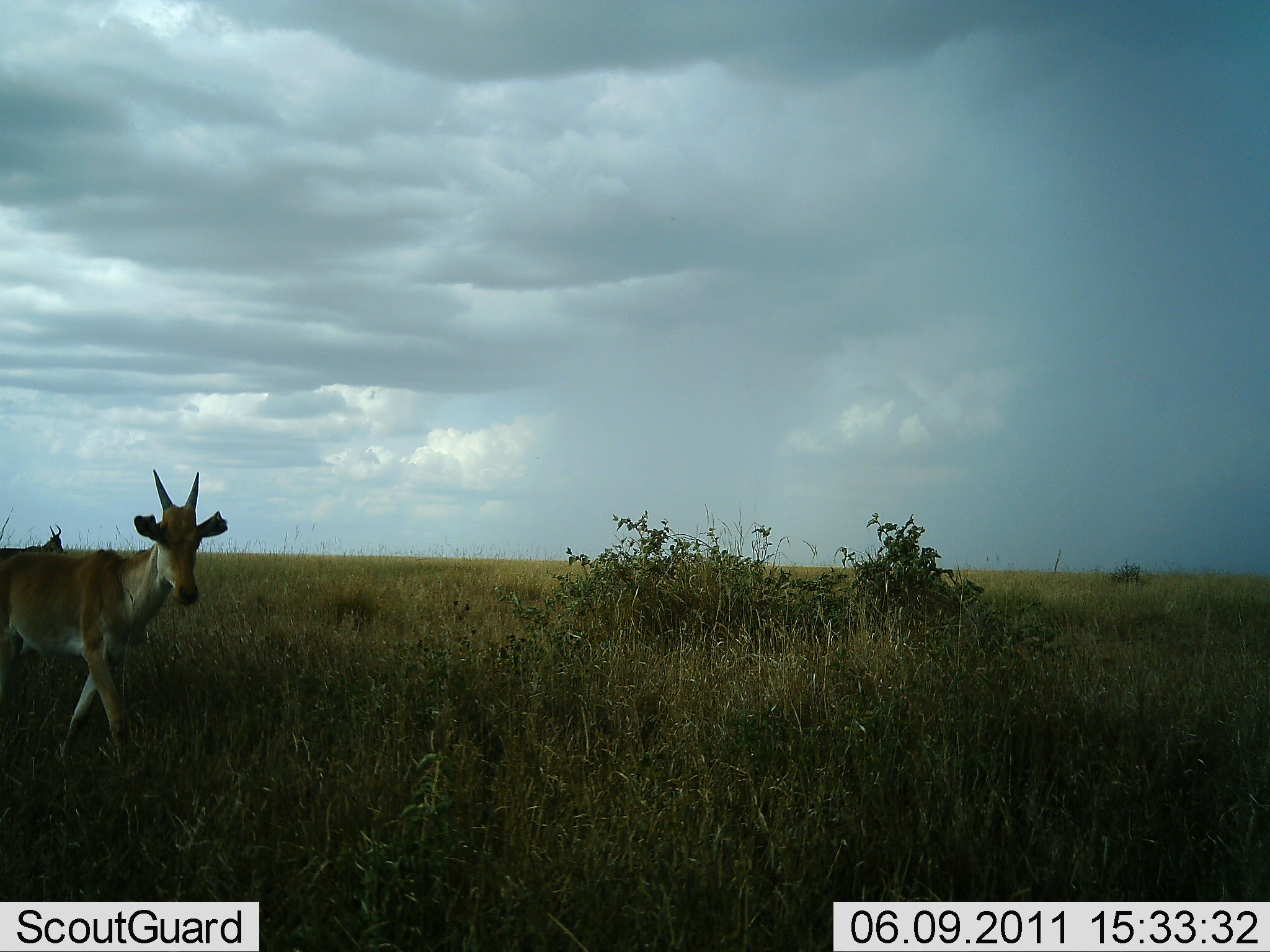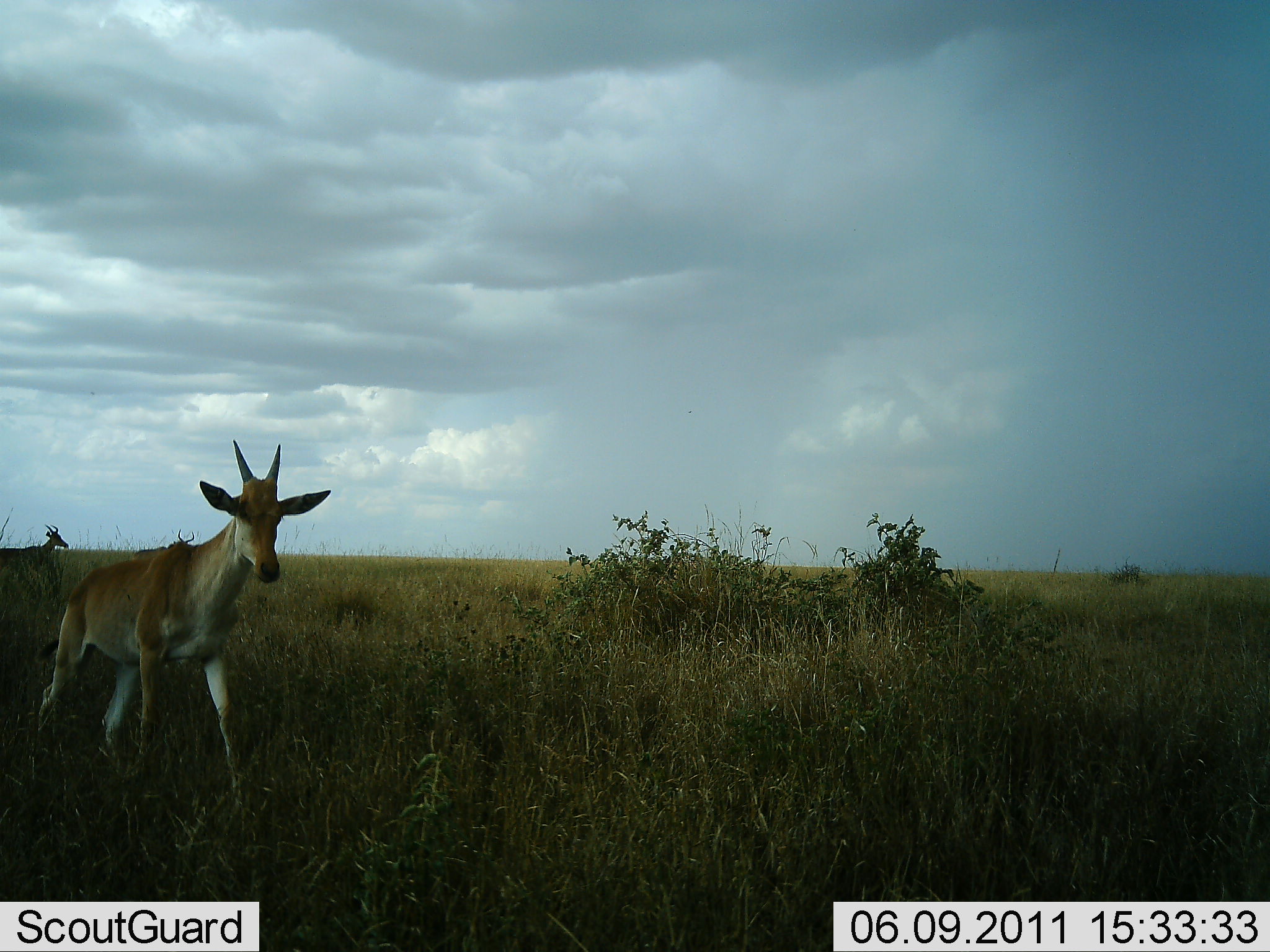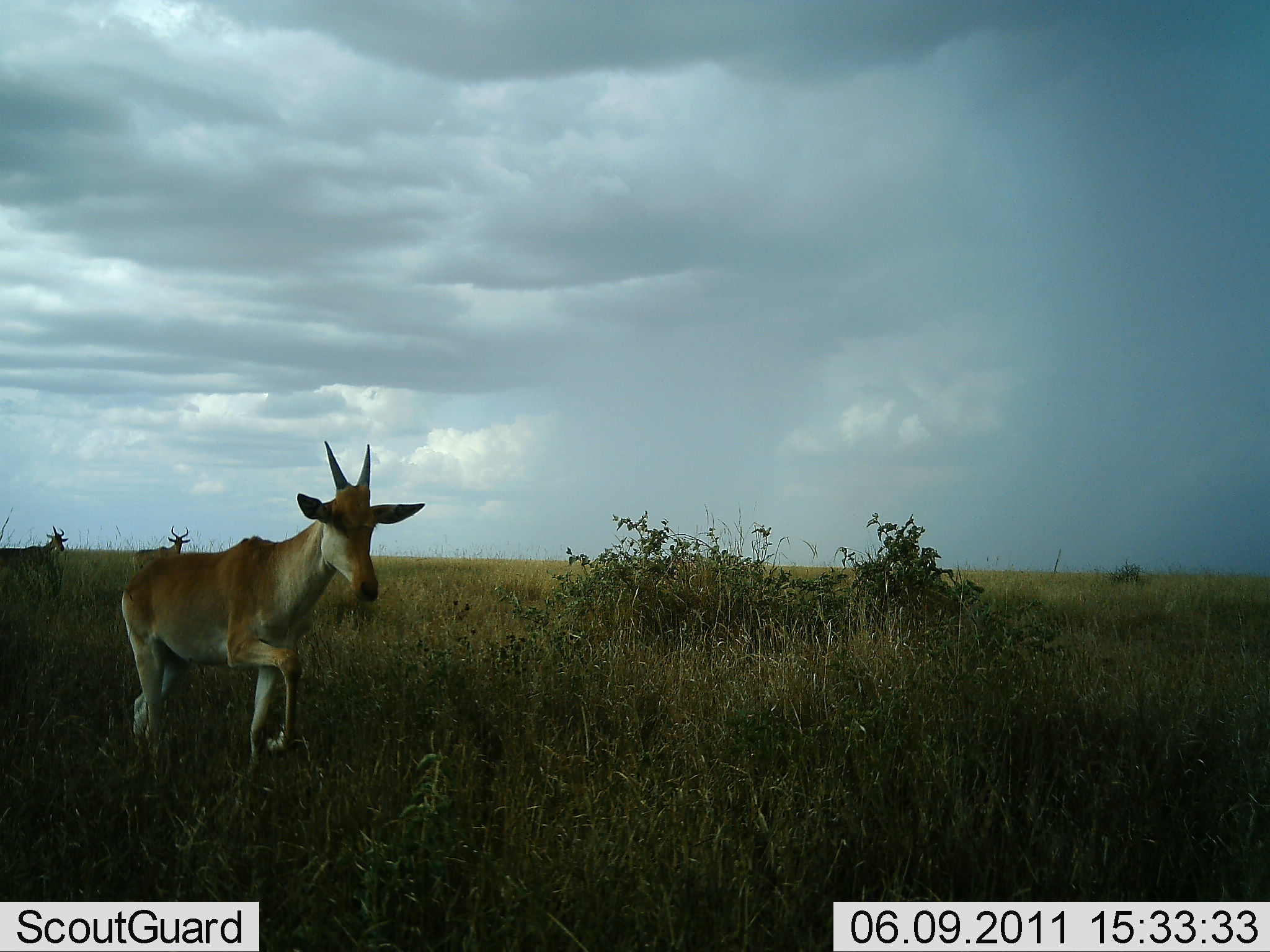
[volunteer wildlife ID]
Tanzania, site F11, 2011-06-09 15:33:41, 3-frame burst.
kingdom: Animalia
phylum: Chordata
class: Mammalia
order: Artiodactyla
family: Bovidae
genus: Tragelaphus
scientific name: Tragelaphus oryx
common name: eland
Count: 2.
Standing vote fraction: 0%.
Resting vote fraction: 0%.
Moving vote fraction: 100%.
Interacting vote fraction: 0%.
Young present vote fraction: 12%.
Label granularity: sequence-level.